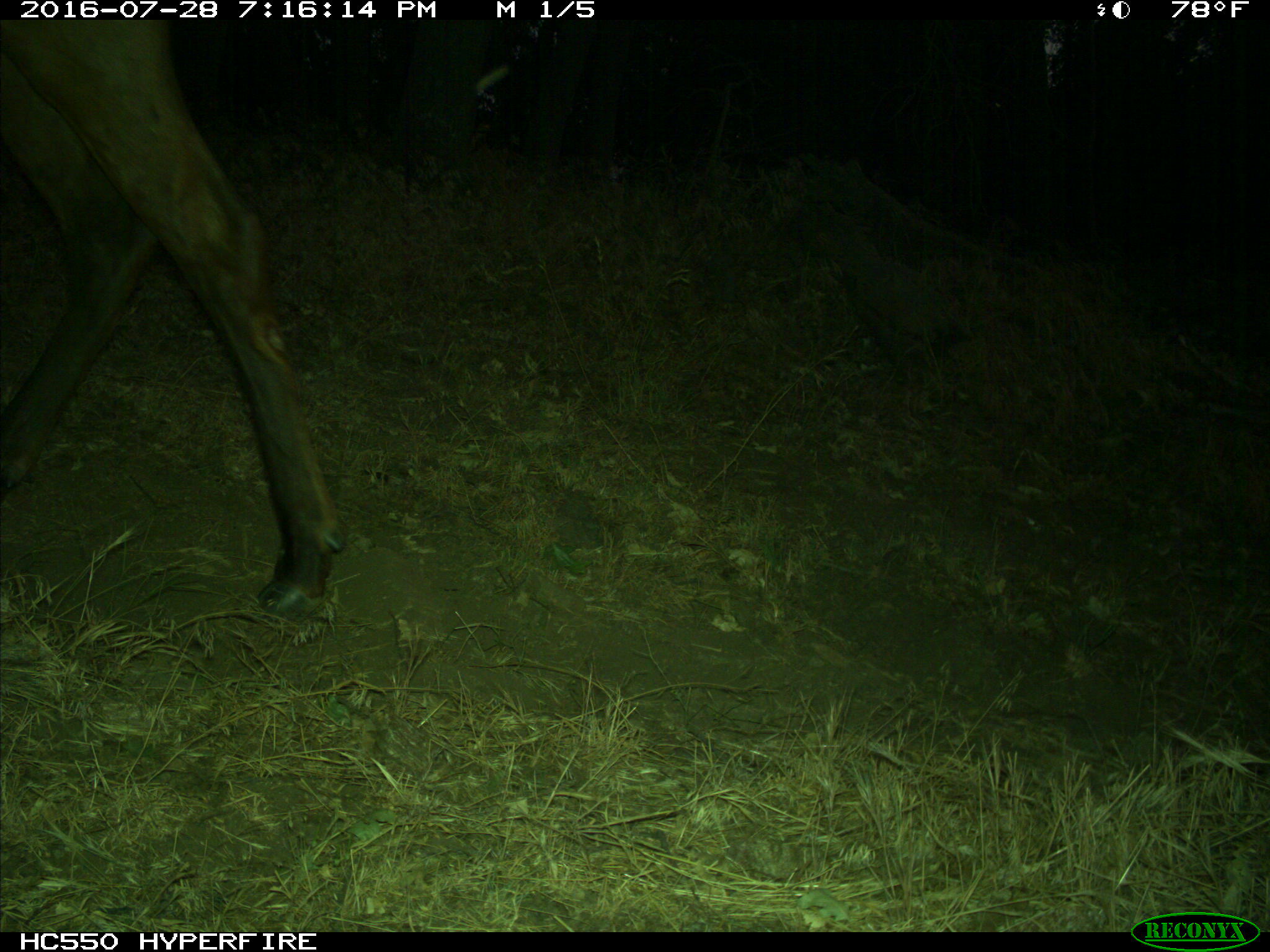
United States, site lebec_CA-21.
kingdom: Animalia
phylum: Chordata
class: Mammalia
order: Artiodactyla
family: Cervidae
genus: Cervus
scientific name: Cervus canadensis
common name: elk